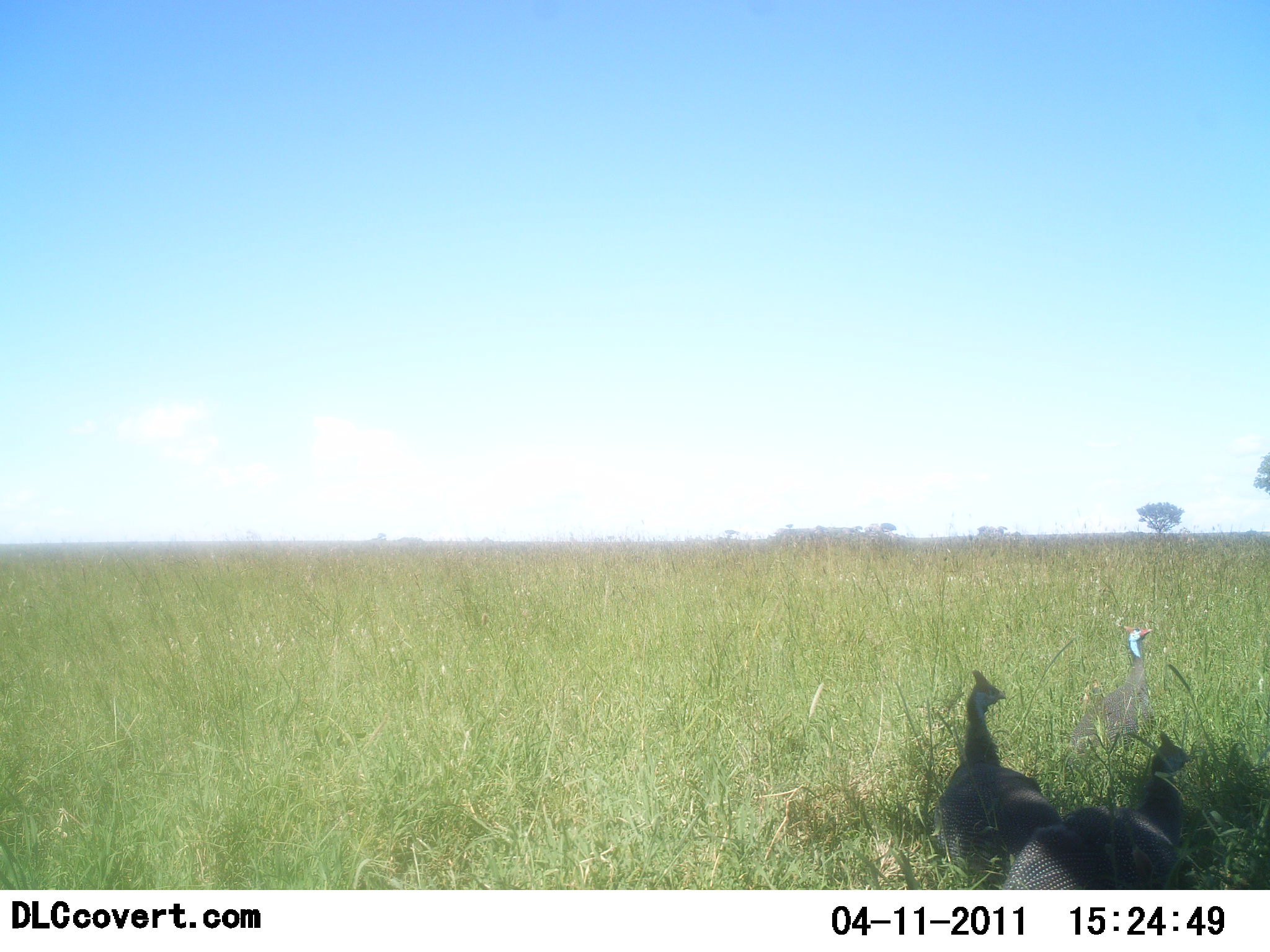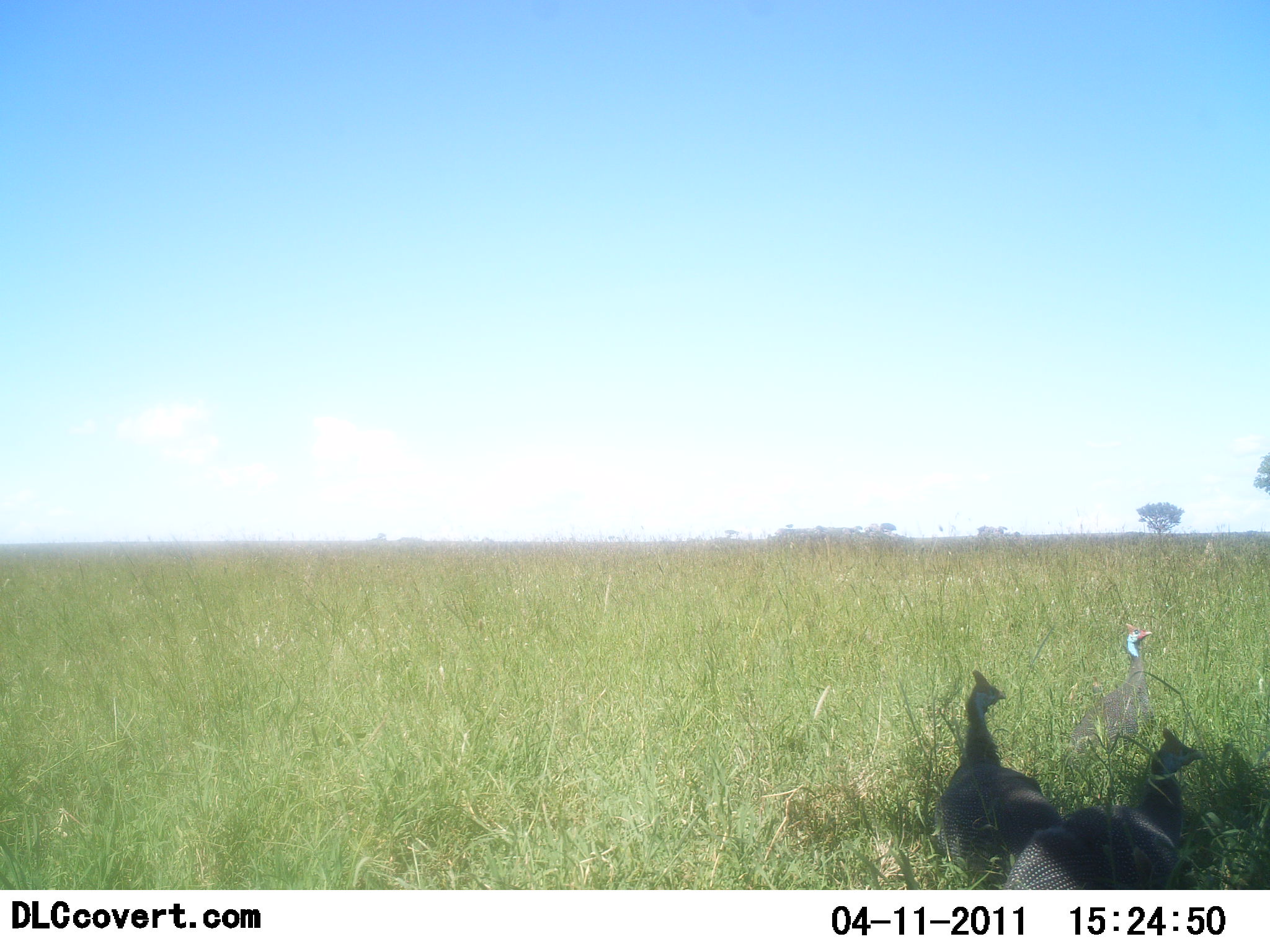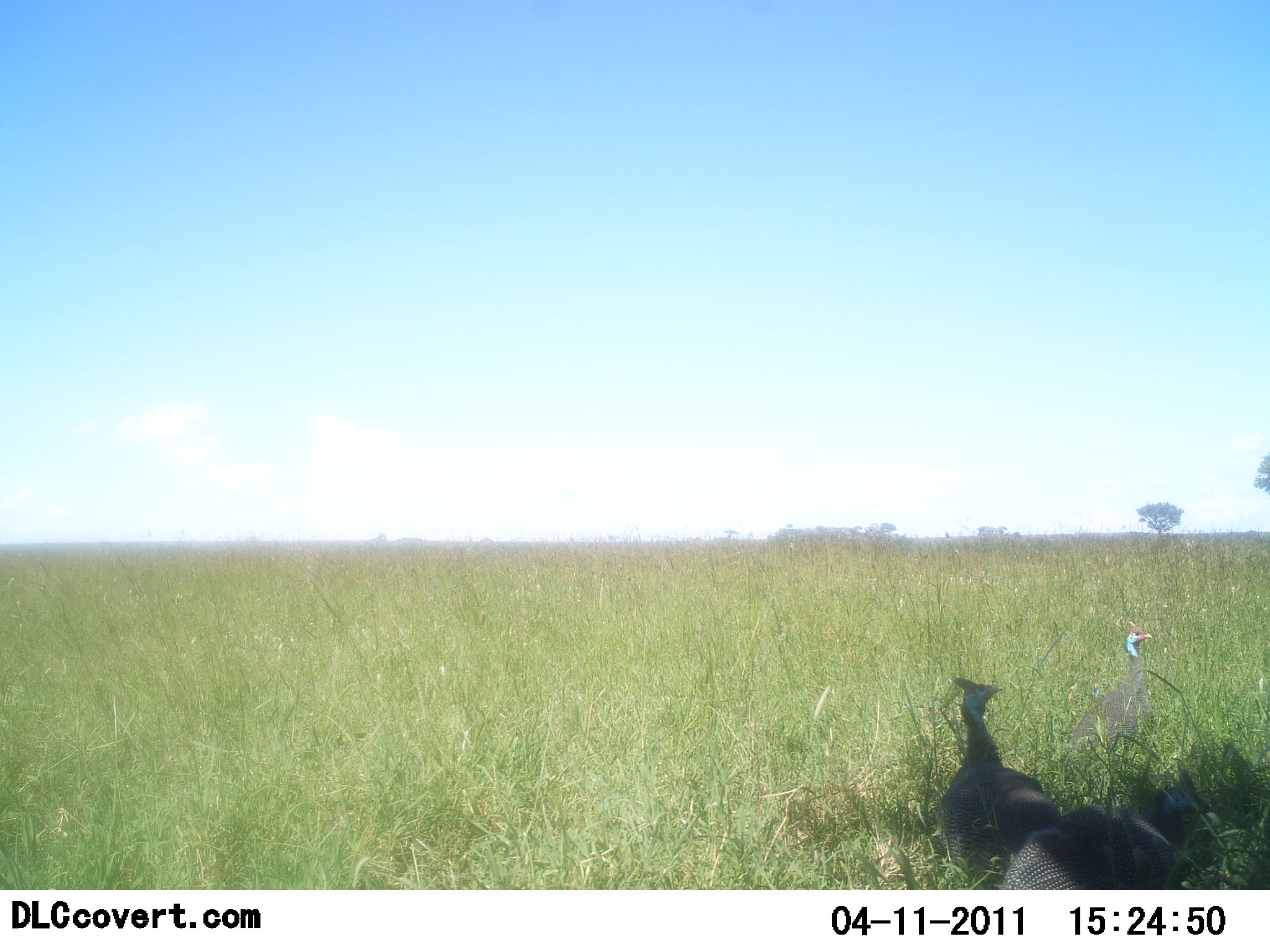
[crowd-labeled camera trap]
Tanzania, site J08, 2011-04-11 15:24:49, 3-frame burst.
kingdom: Animalia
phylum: Chordata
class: Aves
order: Galliformes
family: Numididae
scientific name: Numididae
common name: guinea fowl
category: guineafowl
Guineafowl (guinea fowl) (Numididae), count 3. Behavior (volunteer vote fractions): standing 92%, resting 15%, moving 23%, interacting 0%. Young present (vote fraction): 0%. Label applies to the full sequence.